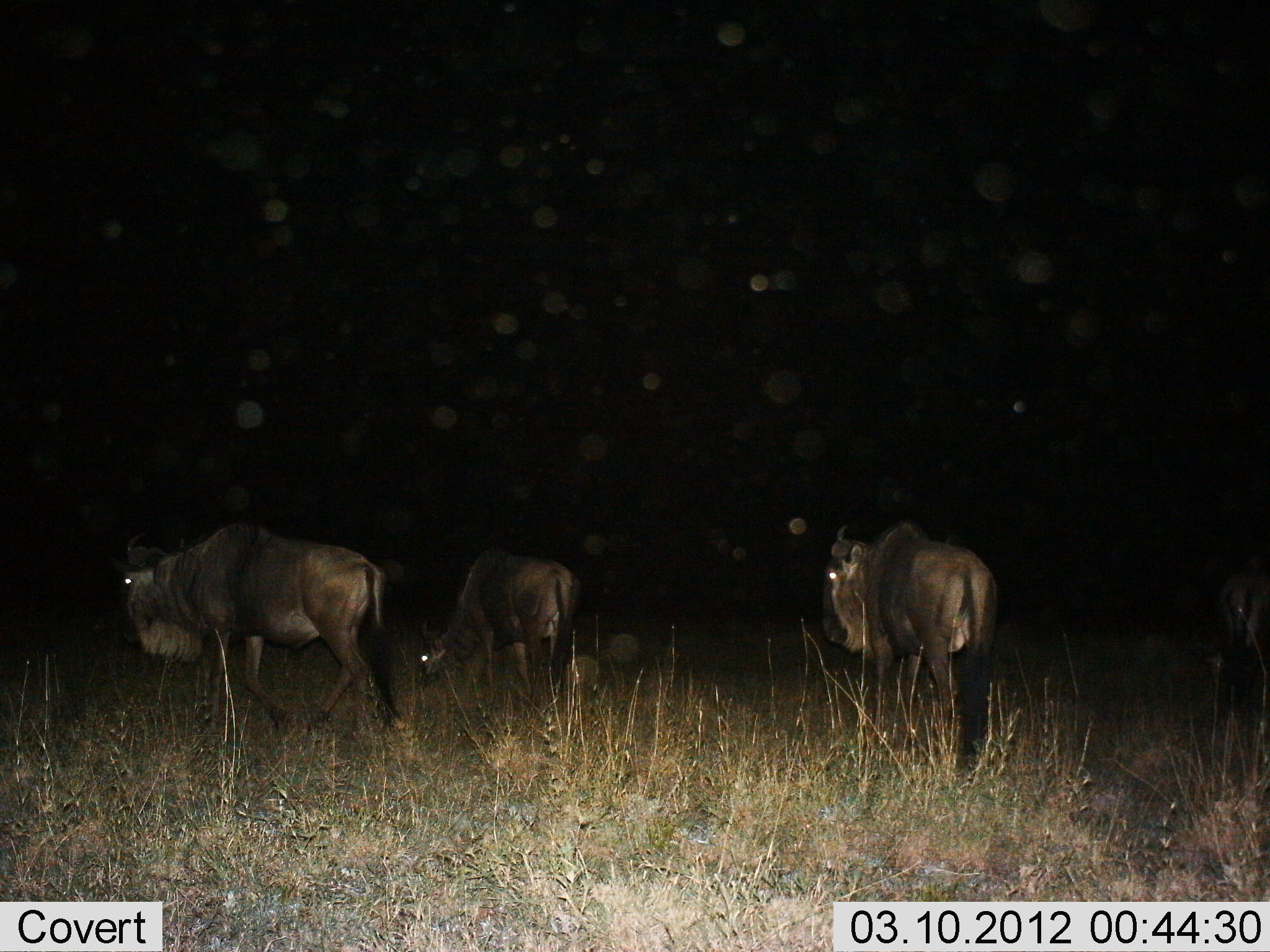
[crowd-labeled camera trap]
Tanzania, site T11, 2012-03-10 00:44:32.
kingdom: Animalia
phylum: Chordata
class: Mammalia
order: Artiodactyla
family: Bovidae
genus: Connochaetes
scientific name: Connochaetes taurinus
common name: blue wildebeest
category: wildebeest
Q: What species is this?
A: Wildebeest (blue wildebeest) (Connochaetes taurinus).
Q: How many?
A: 4.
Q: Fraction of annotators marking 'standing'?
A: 62%.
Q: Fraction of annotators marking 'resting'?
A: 0%.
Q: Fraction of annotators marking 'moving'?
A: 43%.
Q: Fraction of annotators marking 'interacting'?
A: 0%.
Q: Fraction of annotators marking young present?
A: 0%.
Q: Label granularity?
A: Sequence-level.